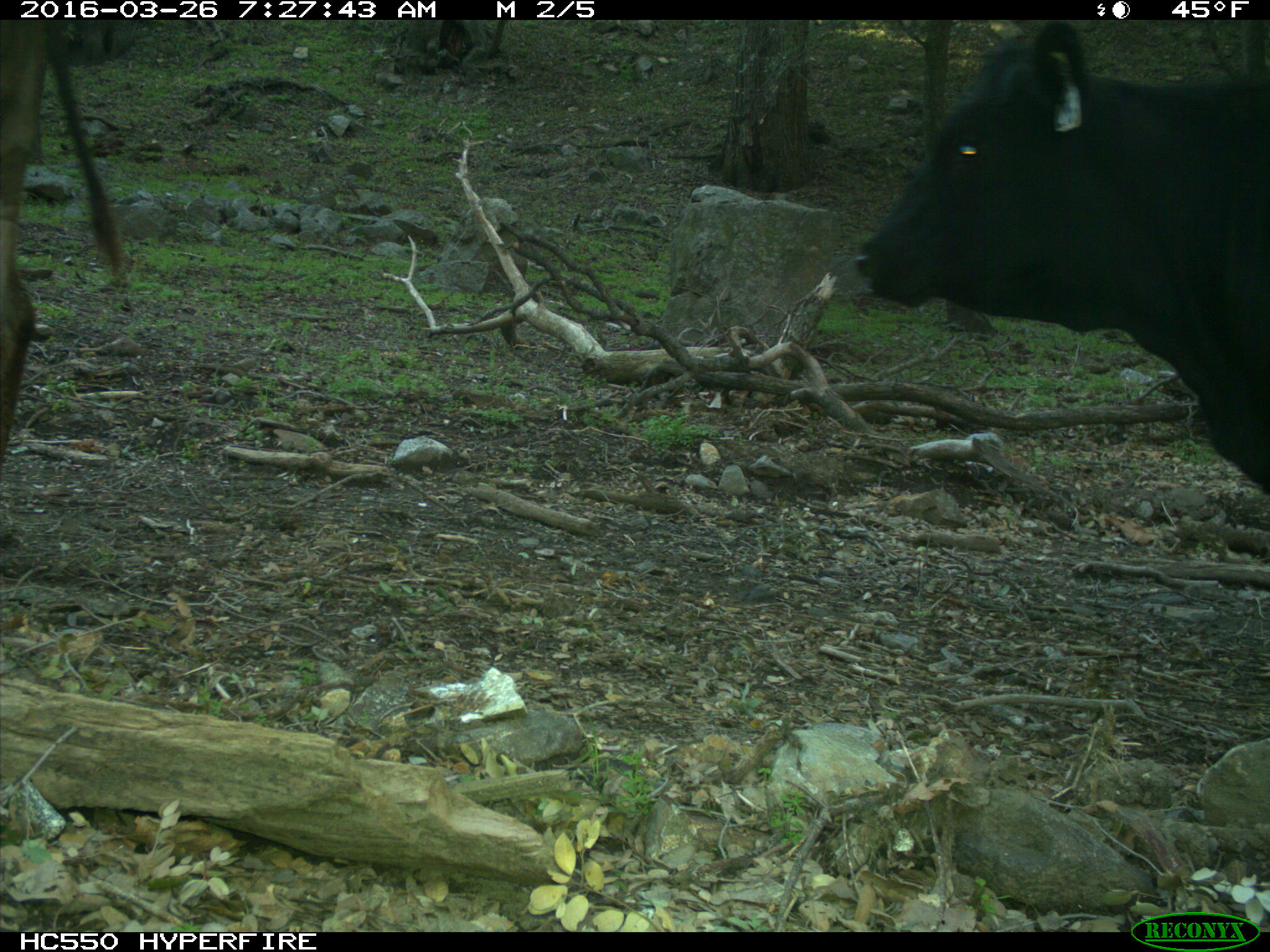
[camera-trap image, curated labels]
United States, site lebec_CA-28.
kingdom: Animalia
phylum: Chordata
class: Mammalia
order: Artiodactyla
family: Bovidae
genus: Bos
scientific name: Bos taurus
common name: domestic cow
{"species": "Bos taurus (domestic cow)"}